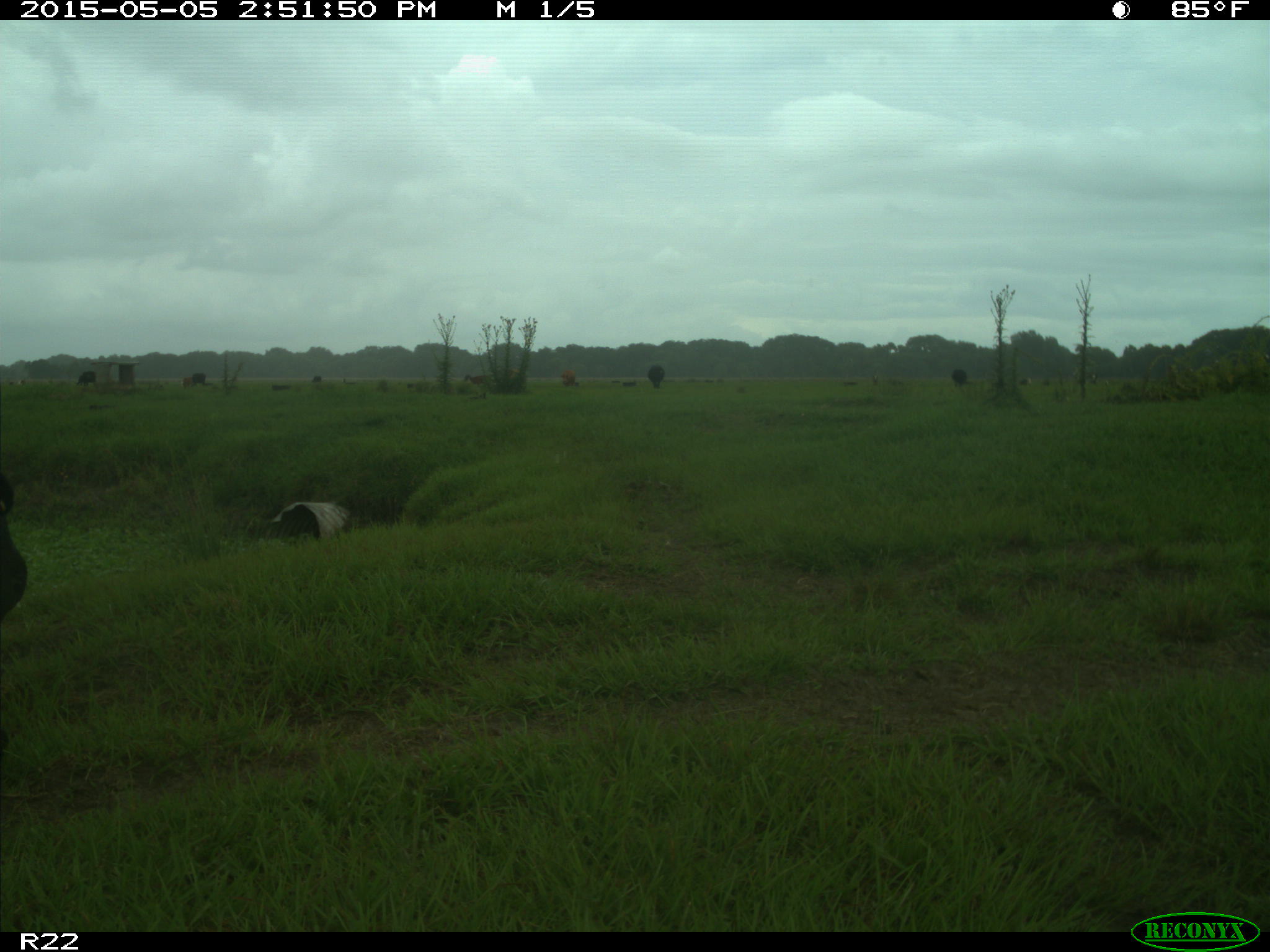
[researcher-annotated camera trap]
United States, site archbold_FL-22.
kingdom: Animalia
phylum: Chordata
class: Mammalia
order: Artiodactyla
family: Bovidae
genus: Bos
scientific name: Bos taurus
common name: domestic cow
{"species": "Bos taurus (domestic cow)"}